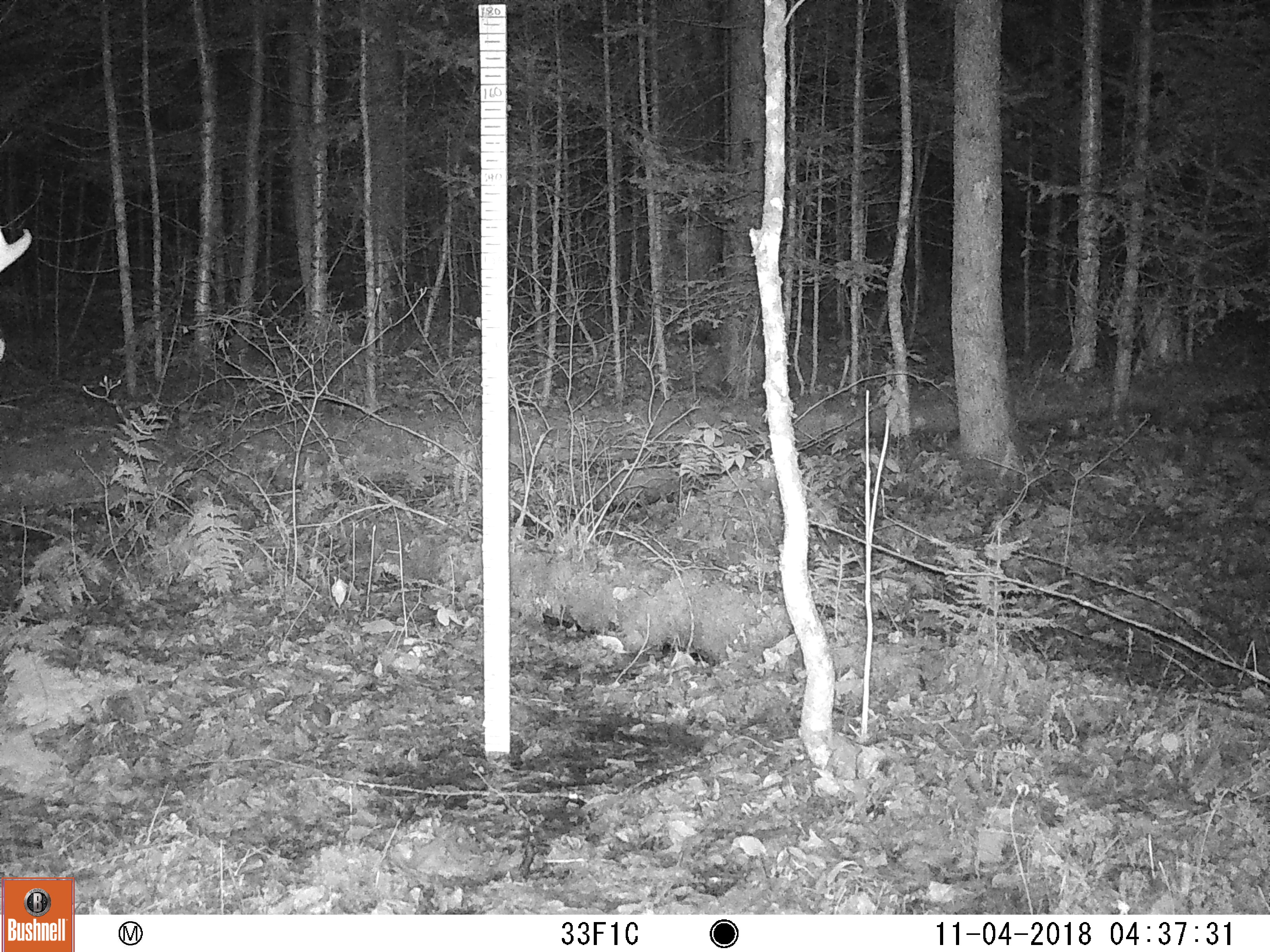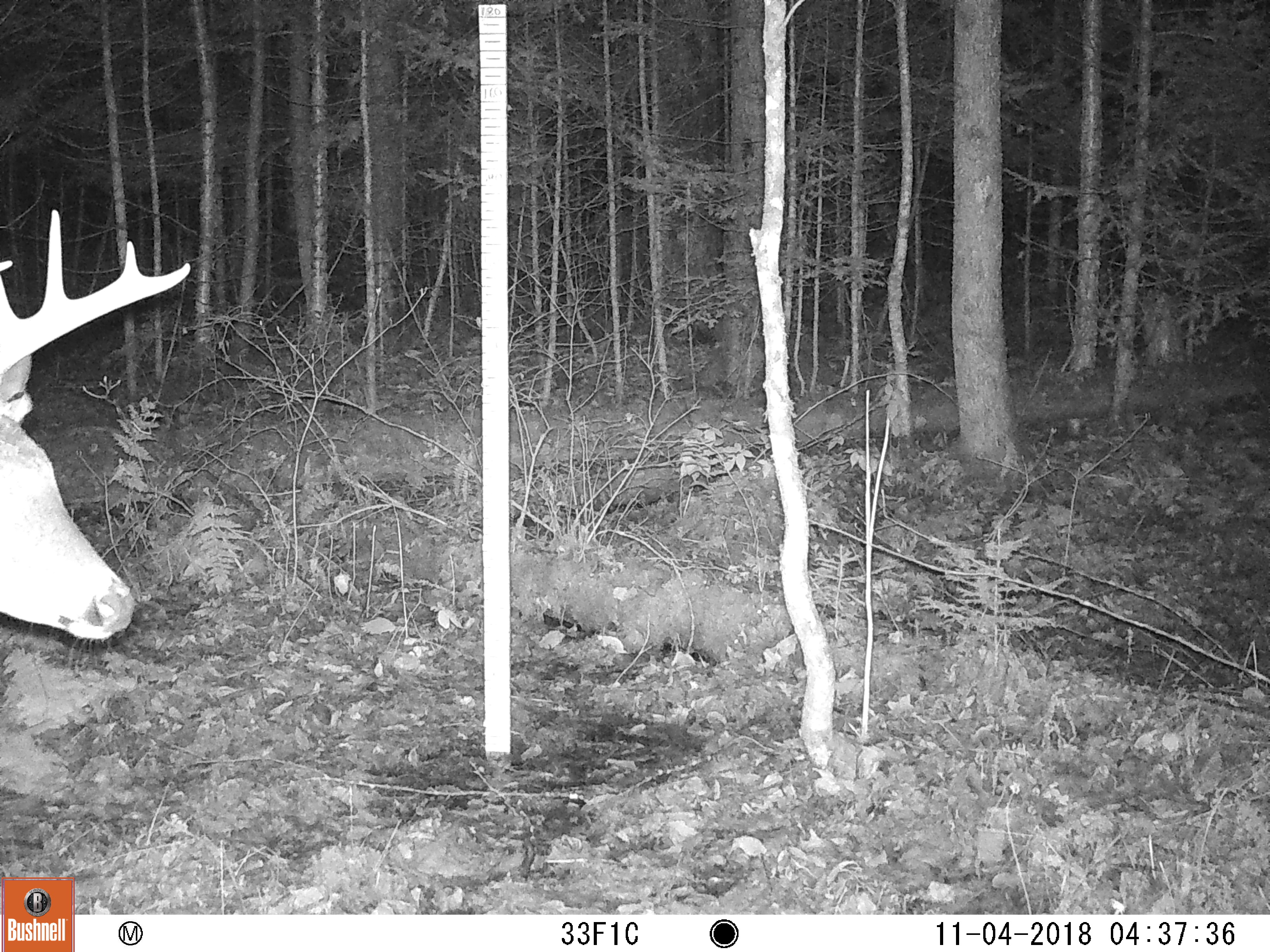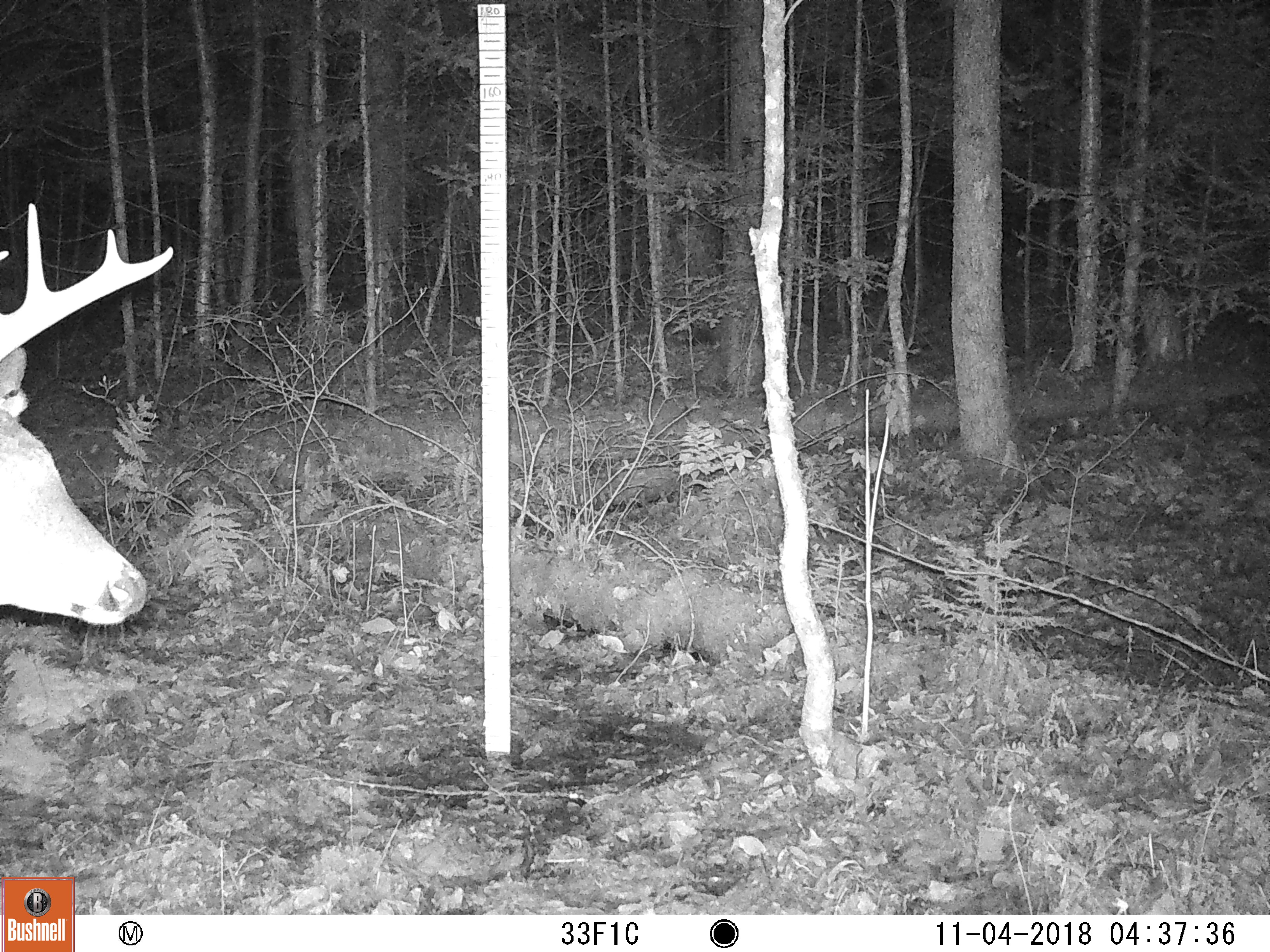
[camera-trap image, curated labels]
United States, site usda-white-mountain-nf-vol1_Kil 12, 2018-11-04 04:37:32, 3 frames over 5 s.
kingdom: Animalia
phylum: Chordata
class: Mammalia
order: Artiodactyla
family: Cervidae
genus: Odocoileus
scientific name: Odocoileus virginianus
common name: white-tailed deer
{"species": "white-tailed deer (Odocoileus virginianus)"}